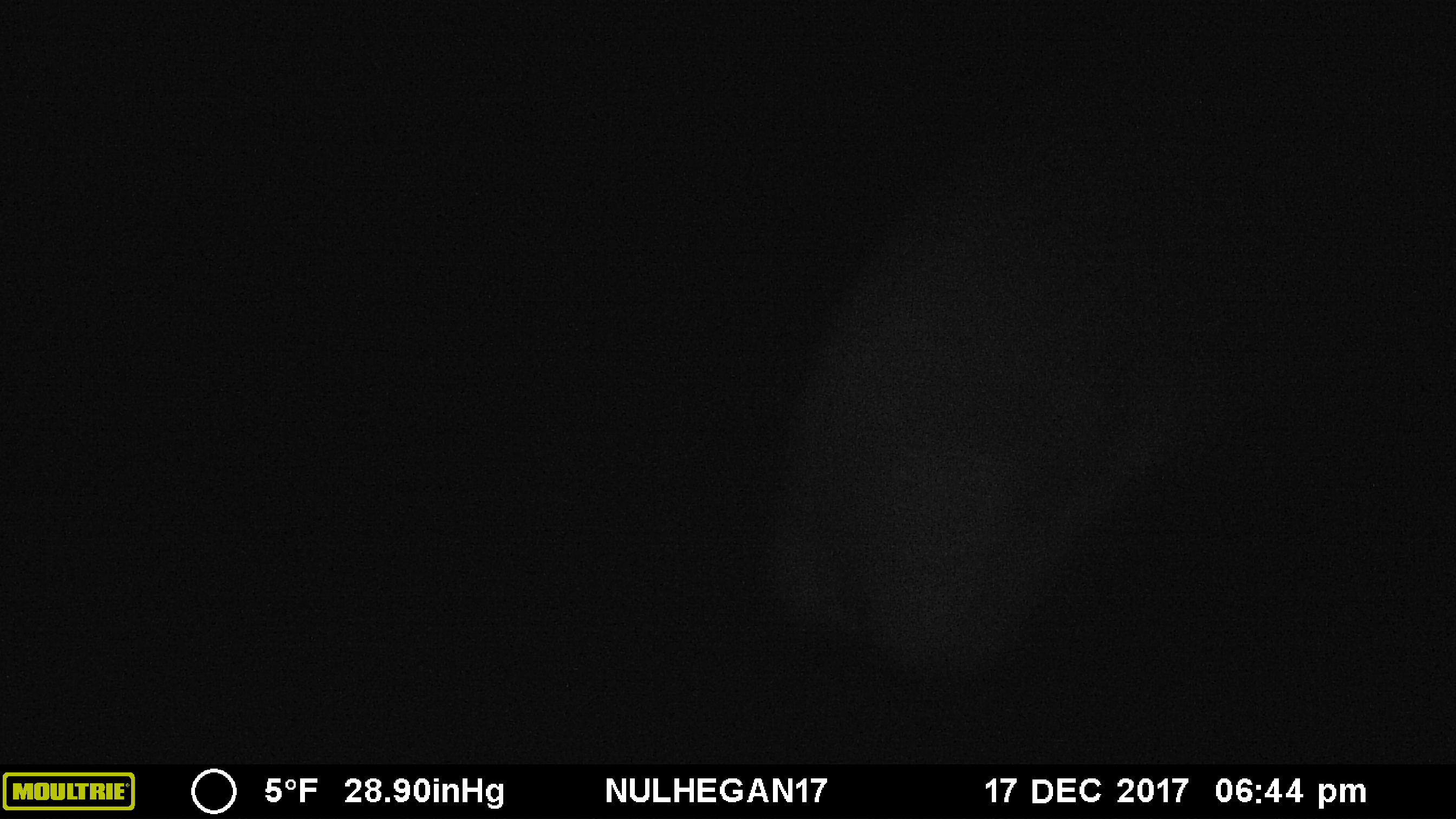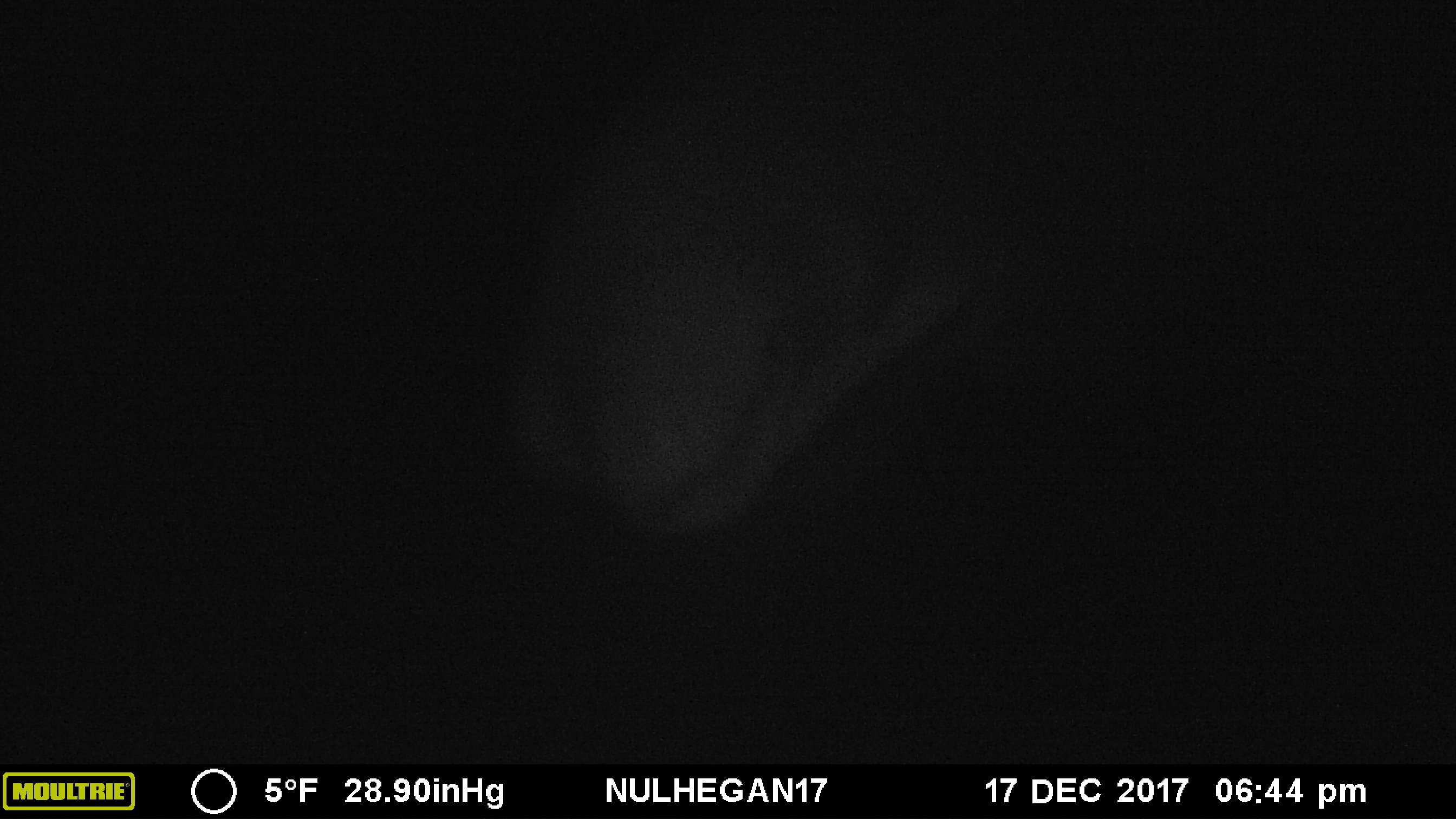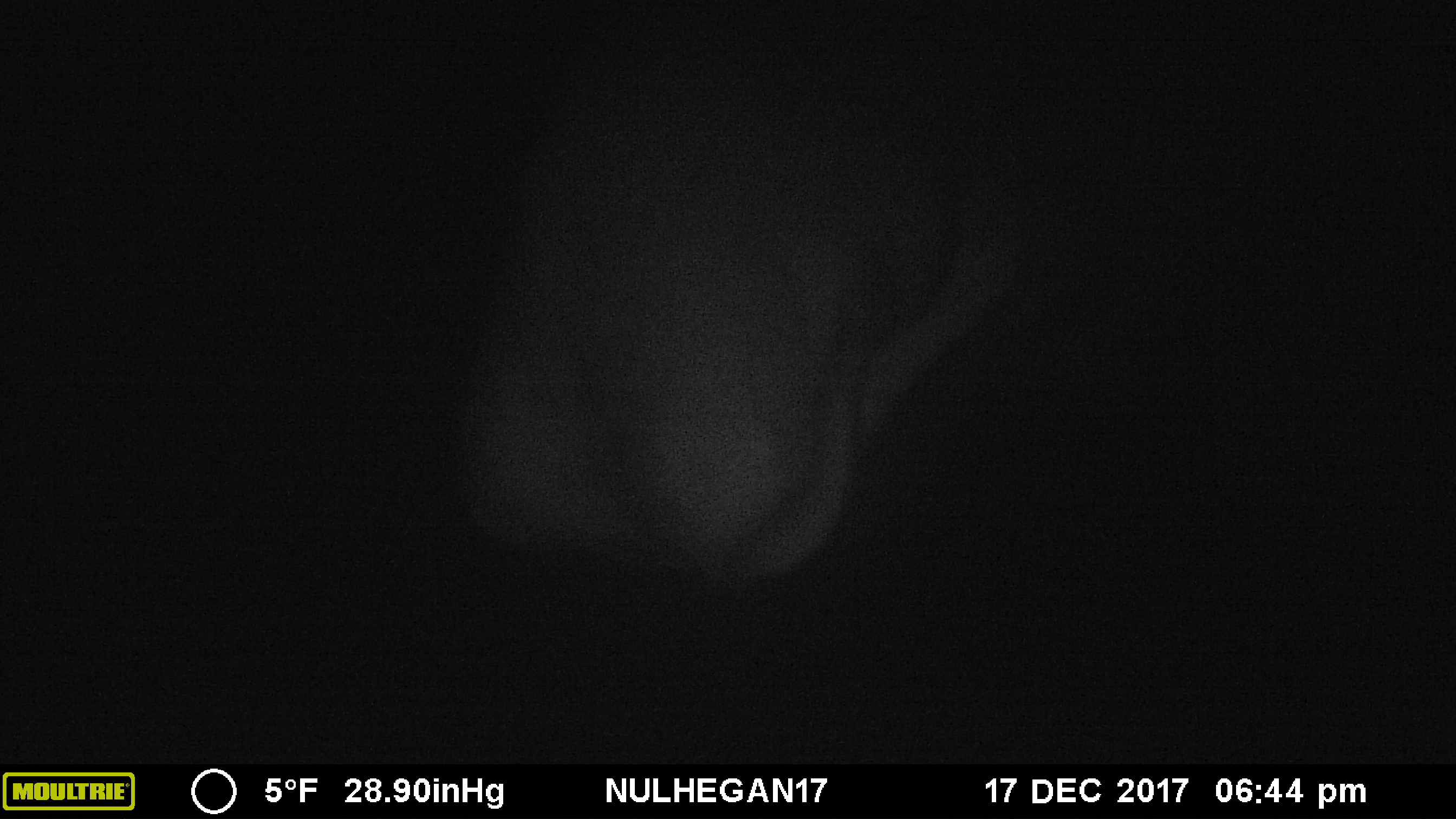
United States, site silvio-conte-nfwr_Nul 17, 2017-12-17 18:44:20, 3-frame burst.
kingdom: Animalia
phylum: Chordata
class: Mammalia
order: Artiodactyla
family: Cervidae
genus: Alces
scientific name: Alces alces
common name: moose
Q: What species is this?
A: Moose (Alces alces).